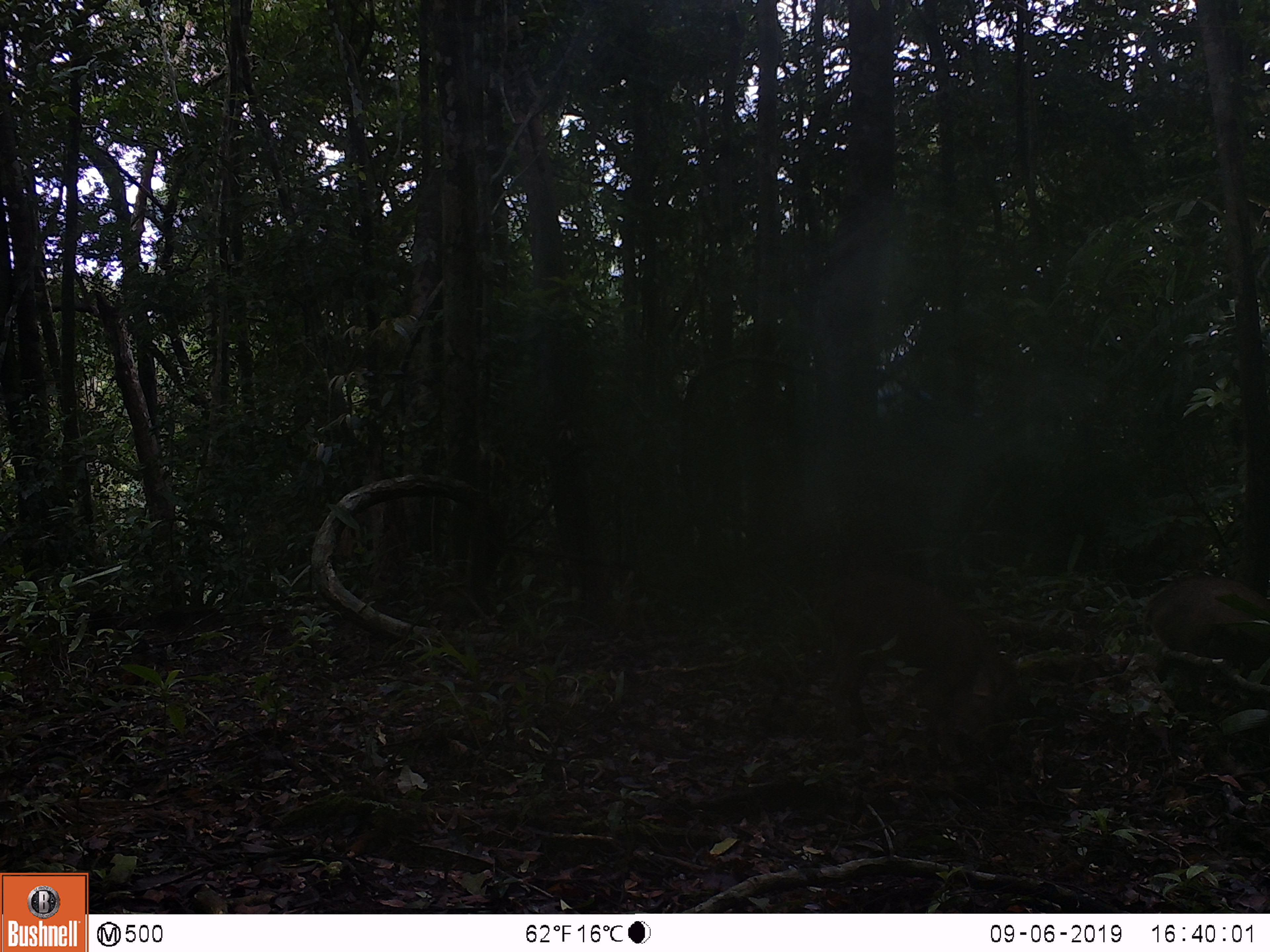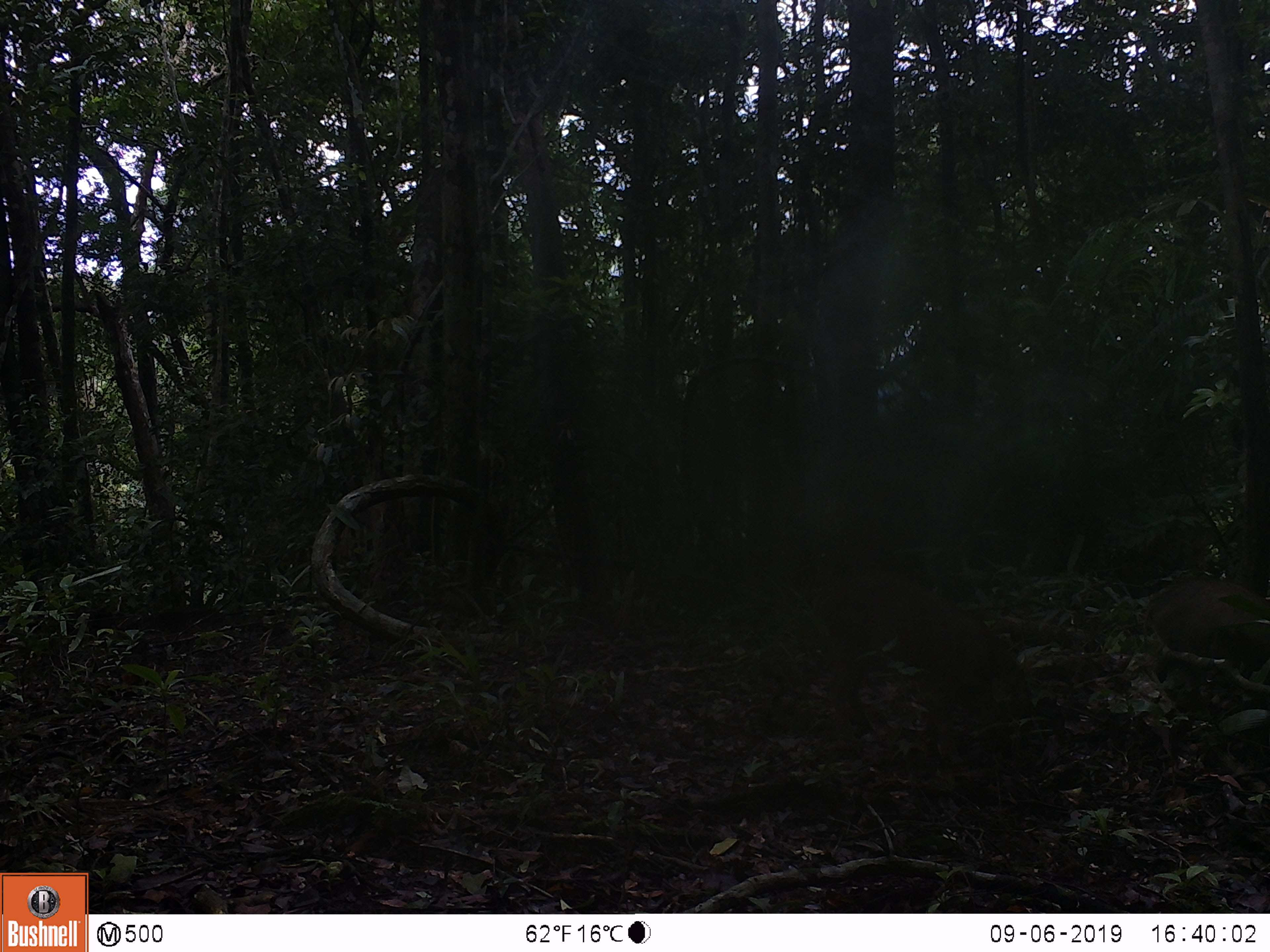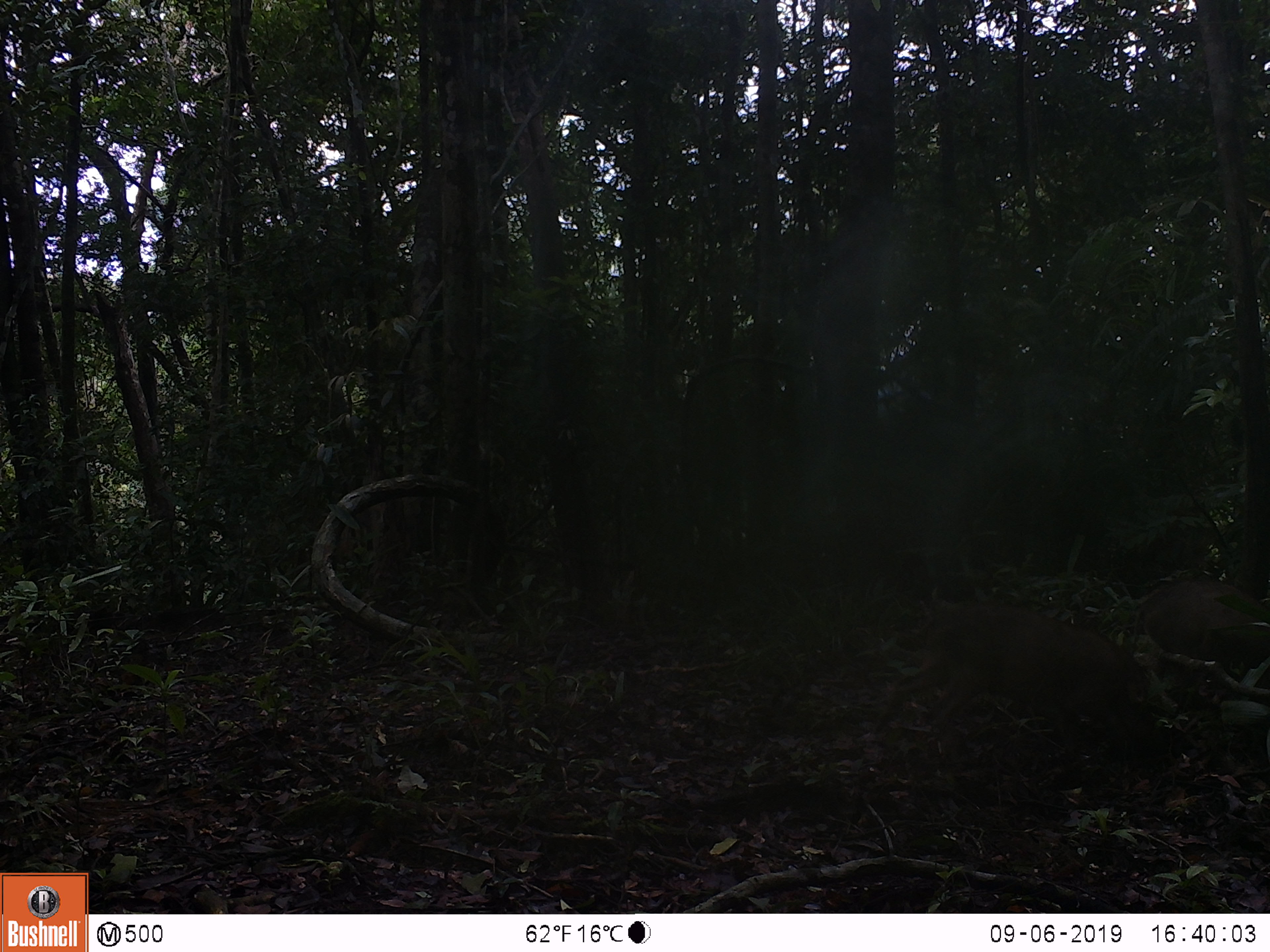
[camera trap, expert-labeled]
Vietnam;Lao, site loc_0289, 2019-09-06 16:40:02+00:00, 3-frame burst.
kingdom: Animalia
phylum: Chordata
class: Mammalia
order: Artiodactyla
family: Suidae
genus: Sus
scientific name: Sus scrofa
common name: eurasian wild pig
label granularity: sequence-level